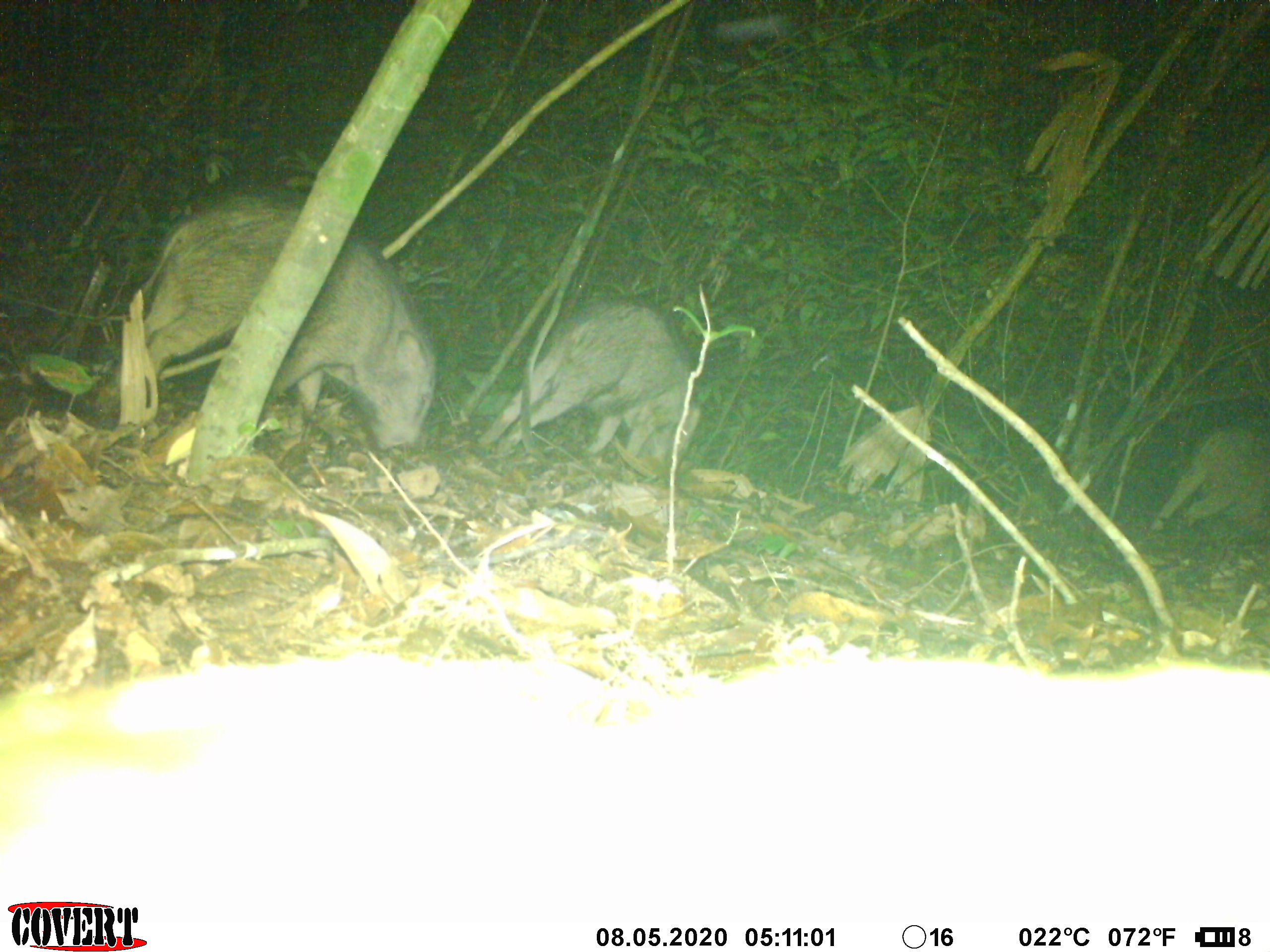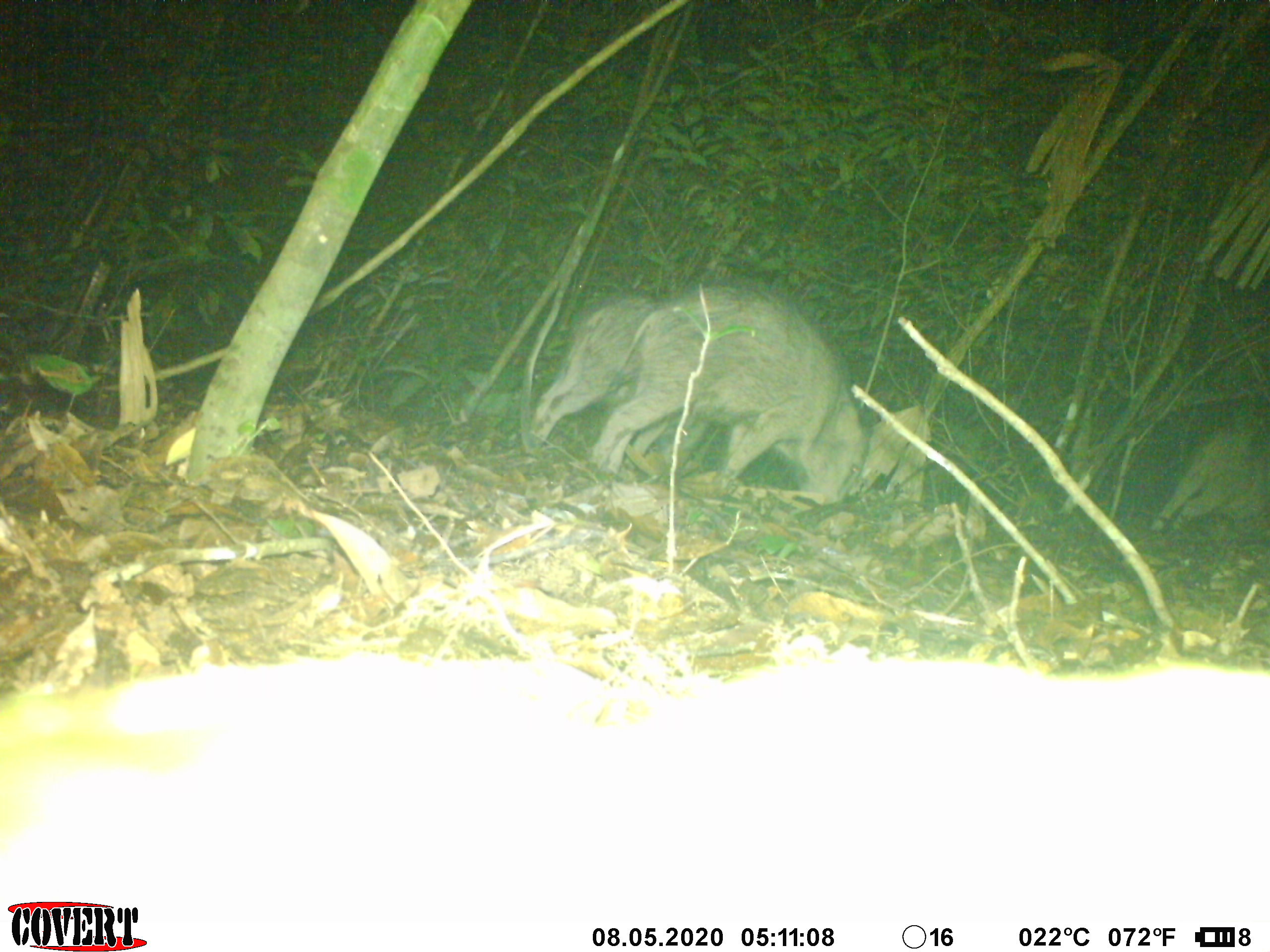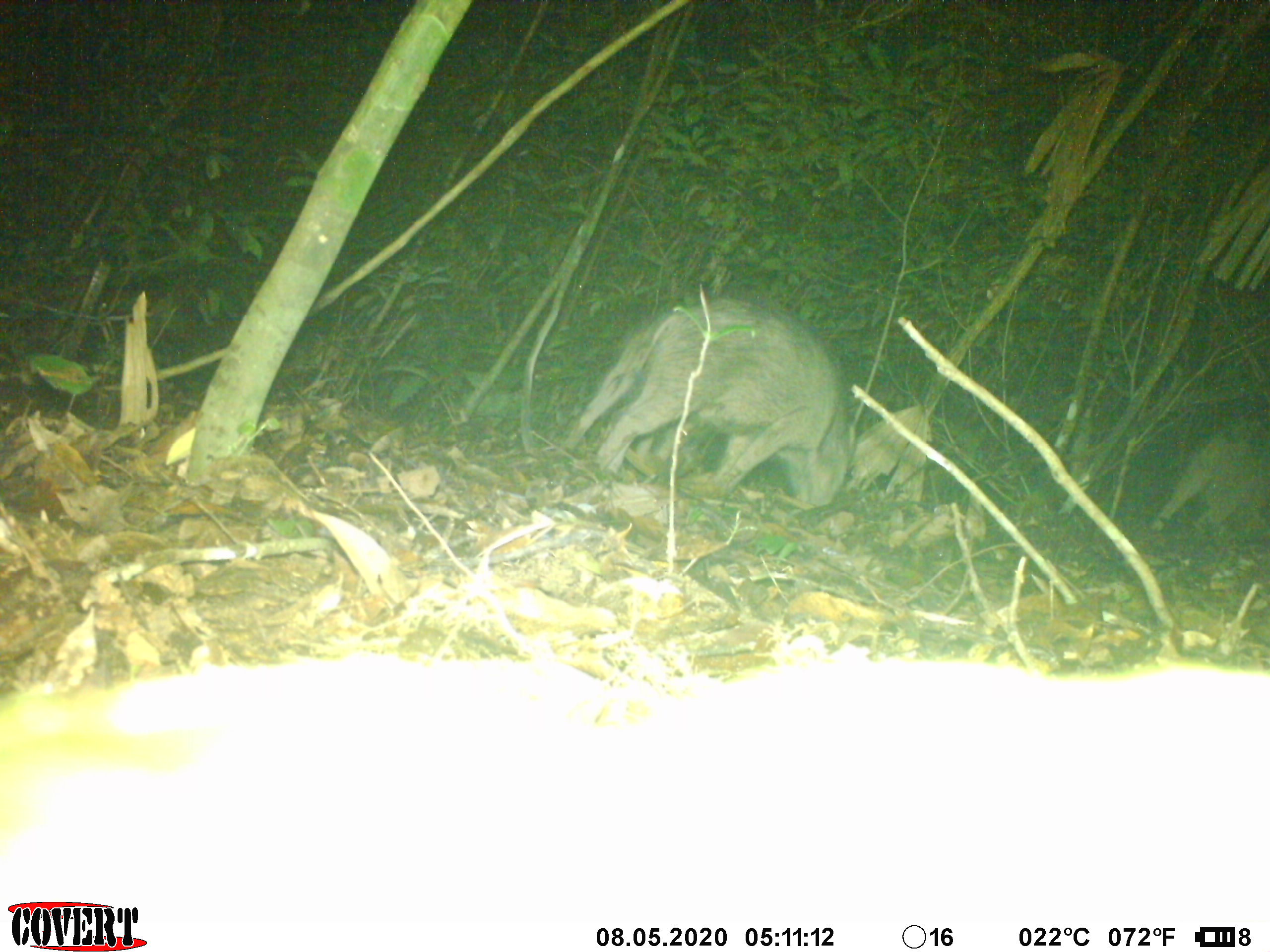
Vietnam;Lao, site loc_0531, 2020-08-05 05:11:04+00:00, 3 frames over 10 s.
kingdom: Animalia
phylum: Chordata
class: Mammalia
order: Artiodactyla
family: Suidae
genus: Sus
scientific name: Sus scrofa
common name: eurasian wild pig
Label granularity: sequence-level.